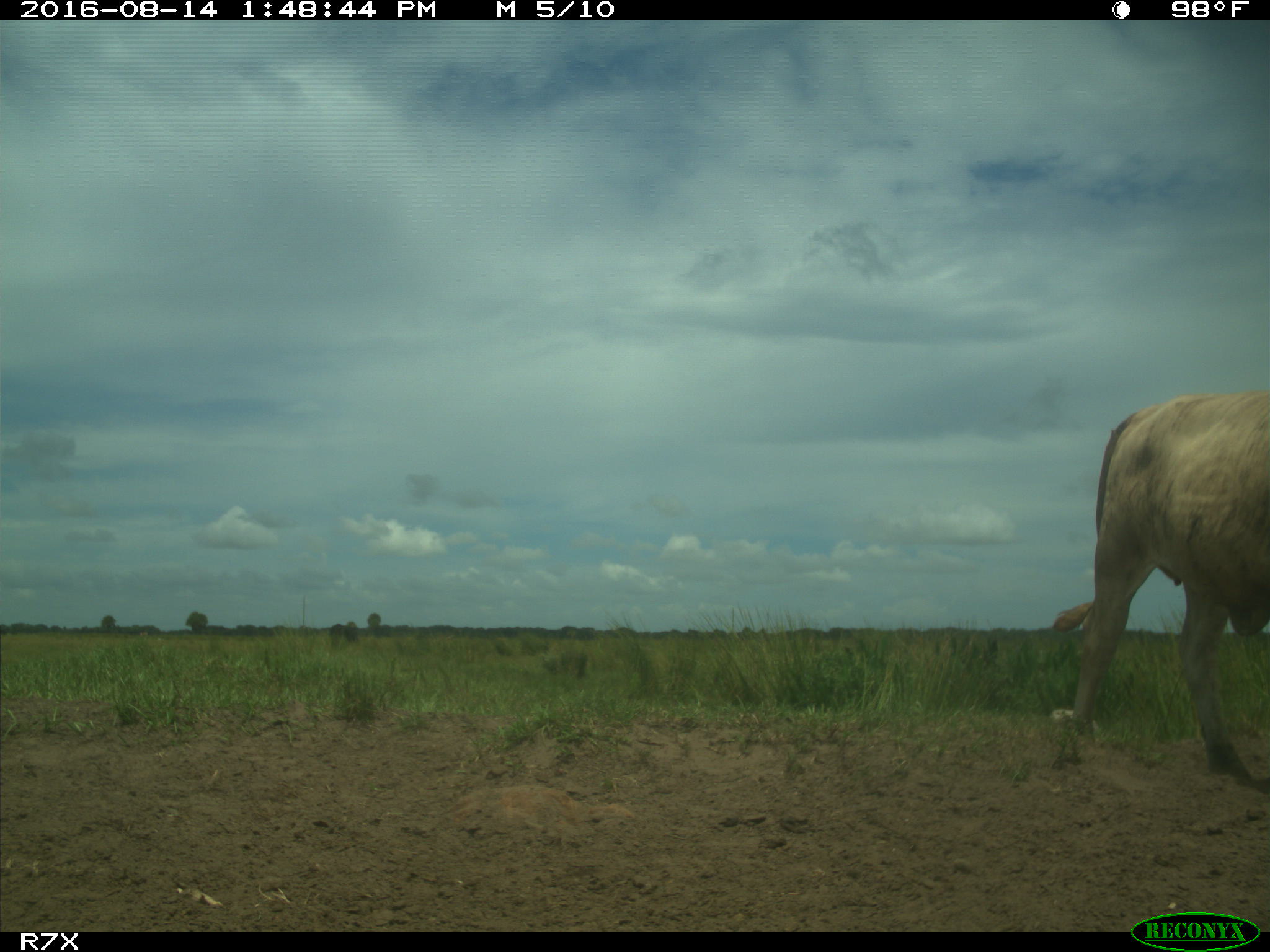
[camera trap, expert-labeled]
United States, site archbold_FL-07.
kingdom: Animalia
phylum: Chordata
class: Mammalia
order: Artiodactyla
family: Bovidae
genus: Bos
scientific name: Bos taurus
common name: domestic cow